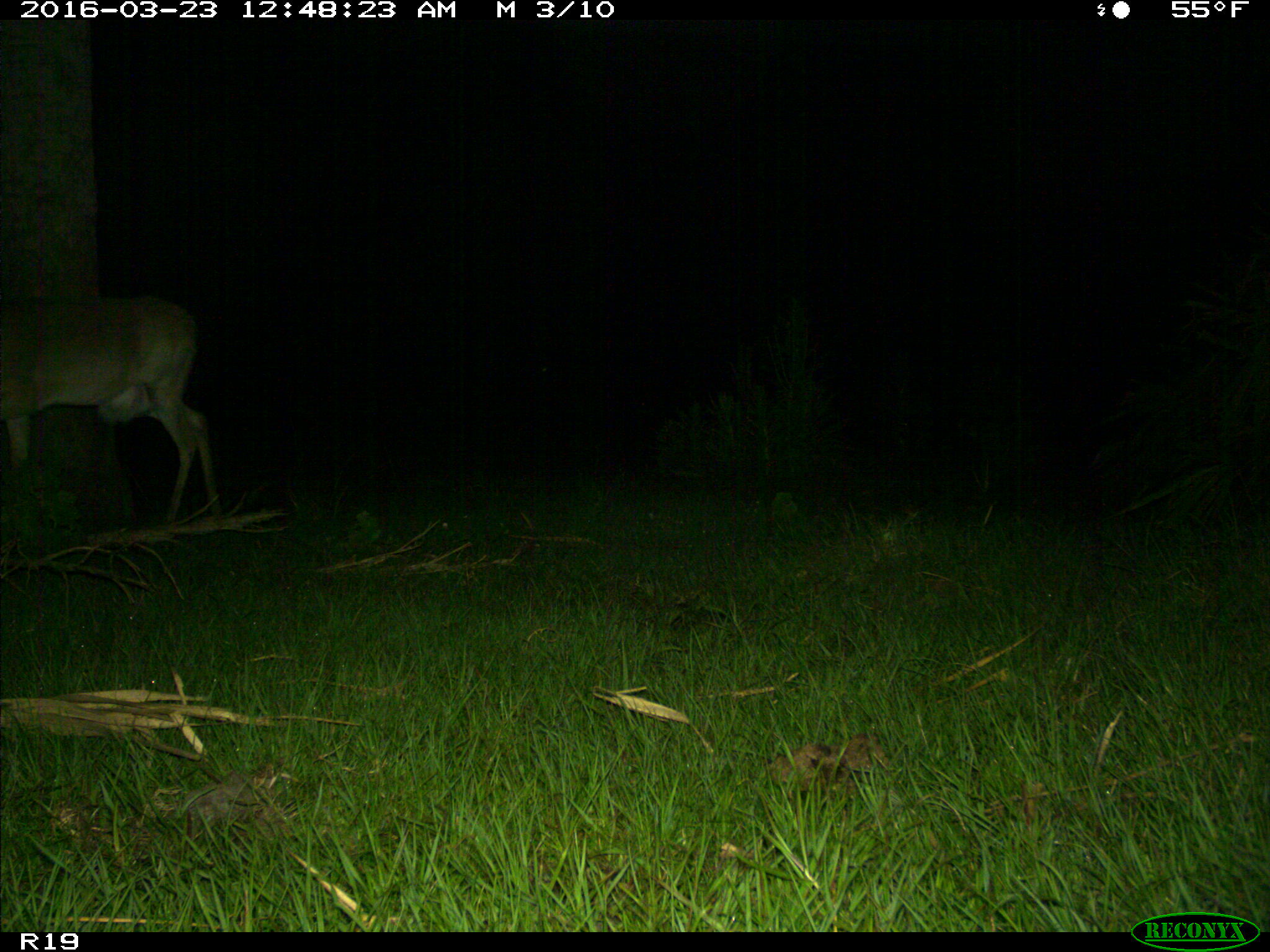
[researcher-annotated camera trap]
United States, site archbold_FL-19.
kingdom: Animalia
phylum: Chordata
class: Mammalia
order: Artiodactyla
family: Cervidae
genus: Odocoileus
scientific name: Odocoileus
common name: deer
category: unidentified deer